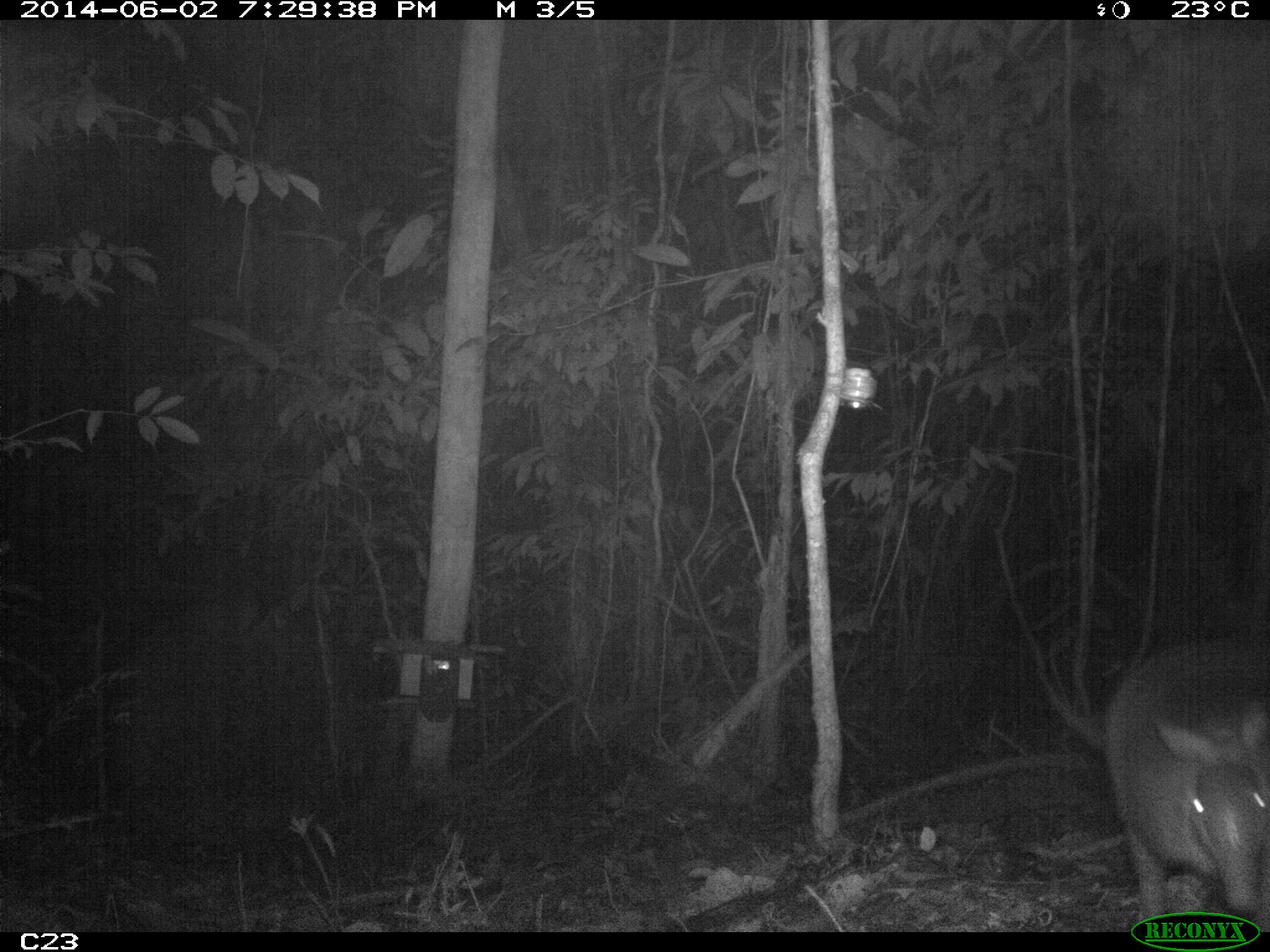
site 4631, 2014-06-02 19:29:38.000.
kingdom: Animalia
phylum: Chordata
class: Mammalia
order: Cingulata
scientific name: Cingulata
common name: armadillo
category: unknown armadillo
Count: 1.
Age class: adult.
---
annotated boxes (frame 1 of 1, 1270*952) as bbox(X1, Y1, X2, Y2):
unknown armadillo: bbox(1105, 644, 1270, 931)